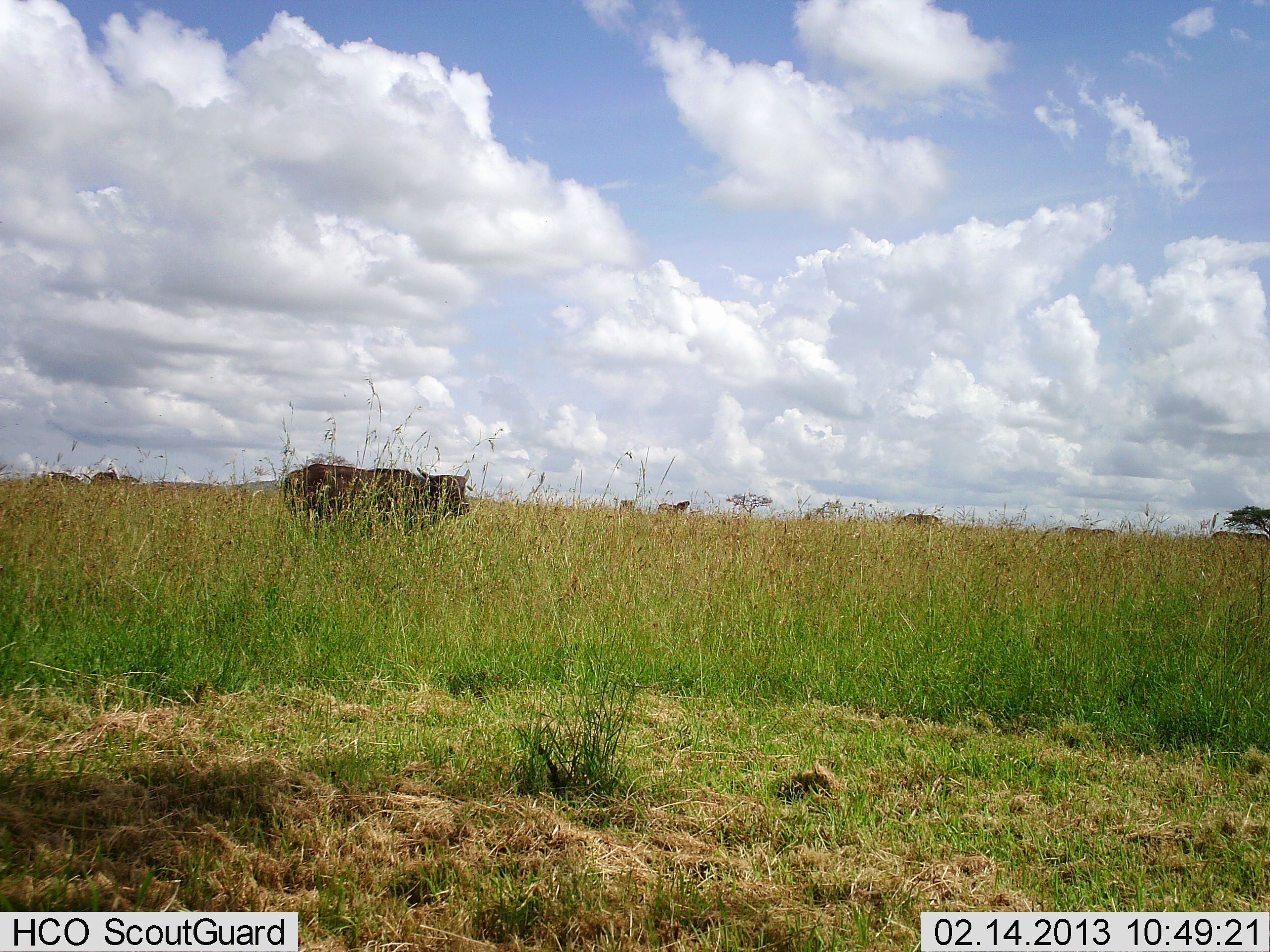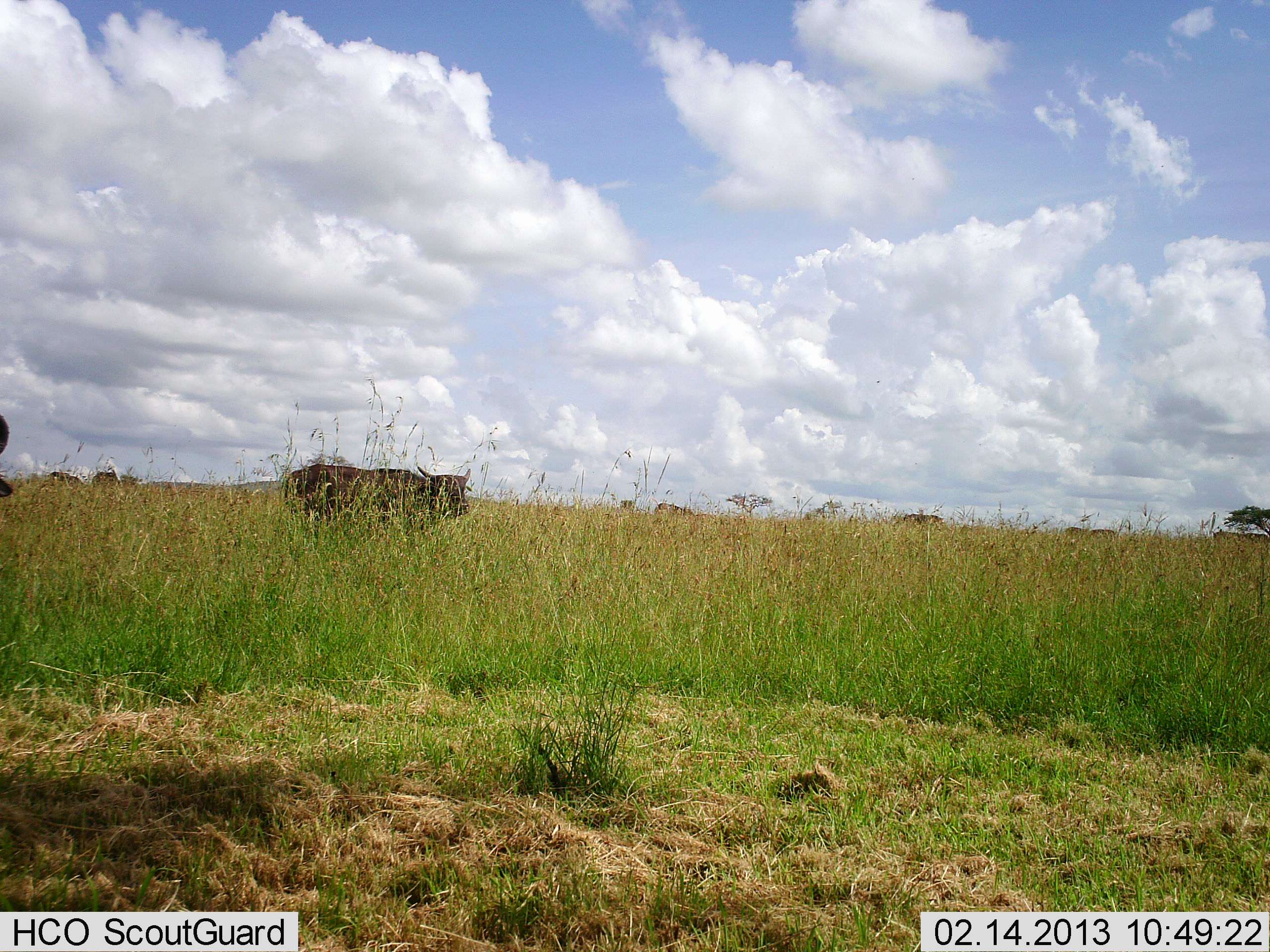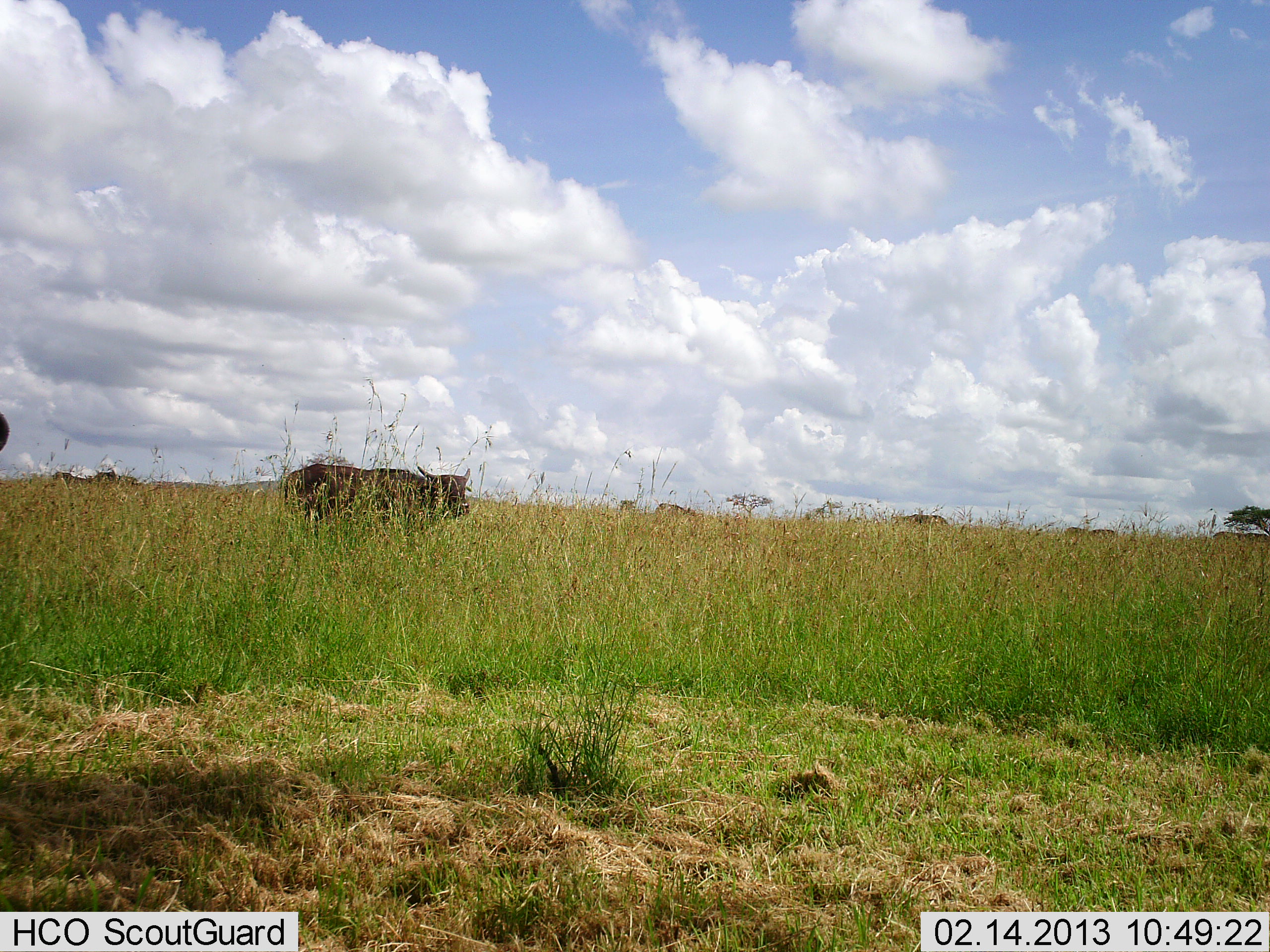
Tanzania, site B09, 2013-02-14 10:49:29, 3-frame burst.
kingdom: Animalia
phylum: Chordata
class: Mammalia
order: Artiodactyla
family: Bovidae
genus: Syncerus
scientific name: Syncerus caffer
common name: cape buffalo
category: buffalo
Buffalo (cape buffalo) (Syncerus caffer), count 3. Behavior (volunteer vote fractions): standing 85%, resting 3%, moving 9%, interacting 0%. Young present (vote fraction): 0%. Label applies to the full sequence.